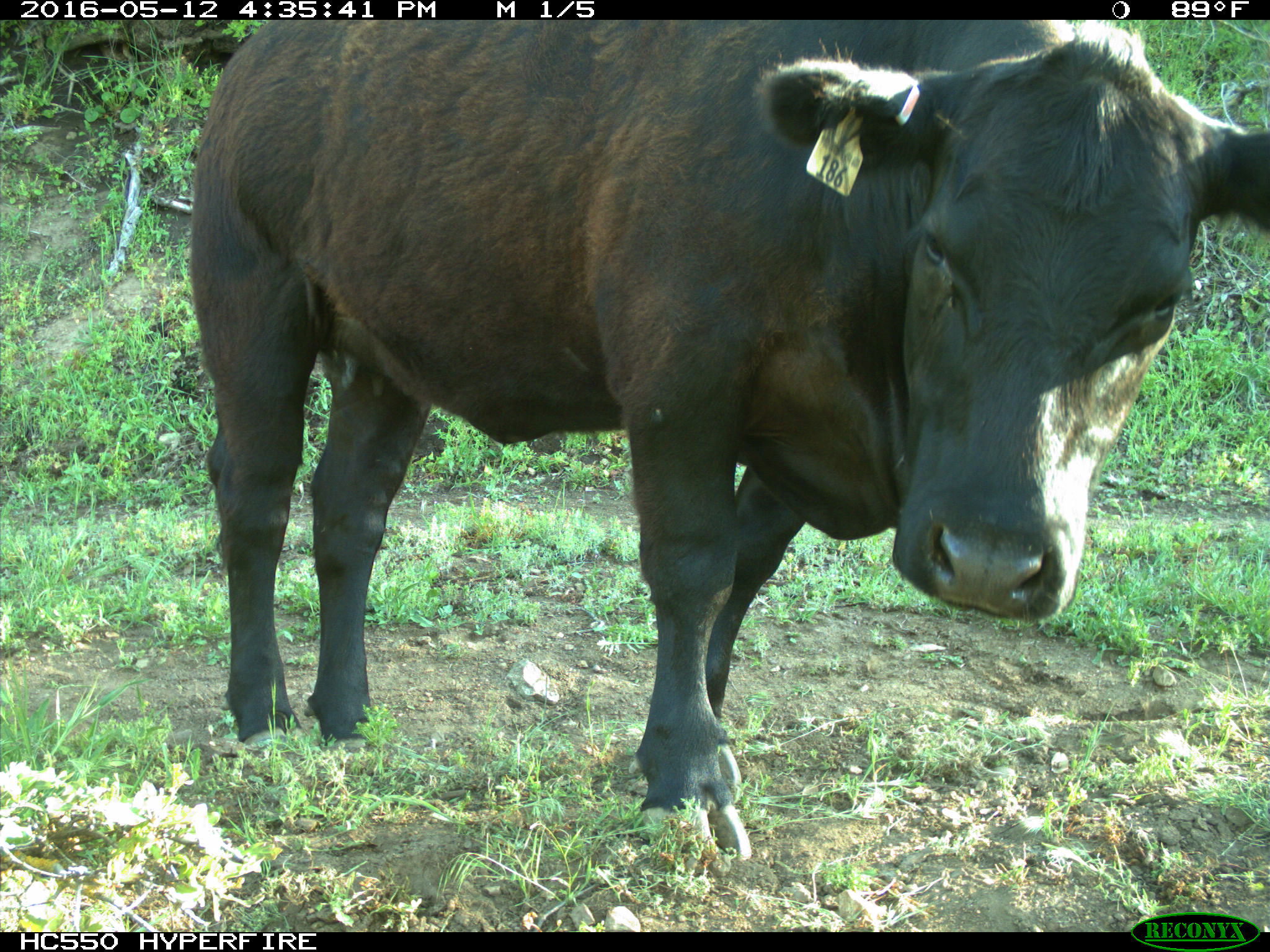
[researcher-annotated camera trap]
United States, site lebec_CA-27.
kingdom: Animalia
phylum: Chordata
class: Mammalia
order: Artiodactyla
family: Bovidae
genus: Bos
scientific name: Bos taurus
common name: domestic cow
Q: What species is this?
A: Bos taurus (domestic cow).